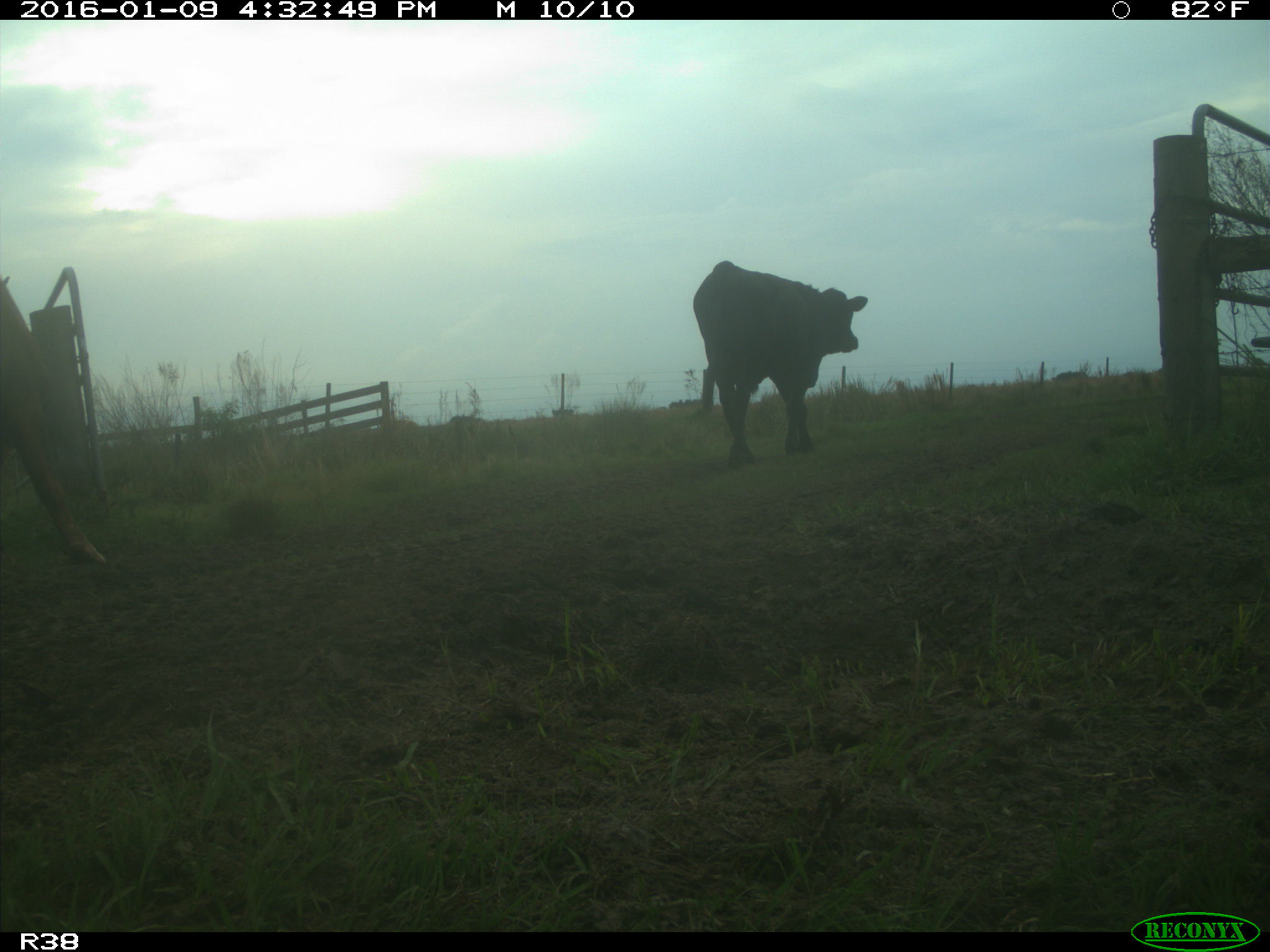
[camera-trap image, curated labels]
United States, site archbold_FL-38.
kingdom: Animalia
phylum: Chordata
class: Mammalia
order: Artiodactyla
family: Bovidae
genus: Bos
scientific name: Bos taurus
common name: domestic cow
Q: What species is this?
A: Bos taurus (domestic cow).